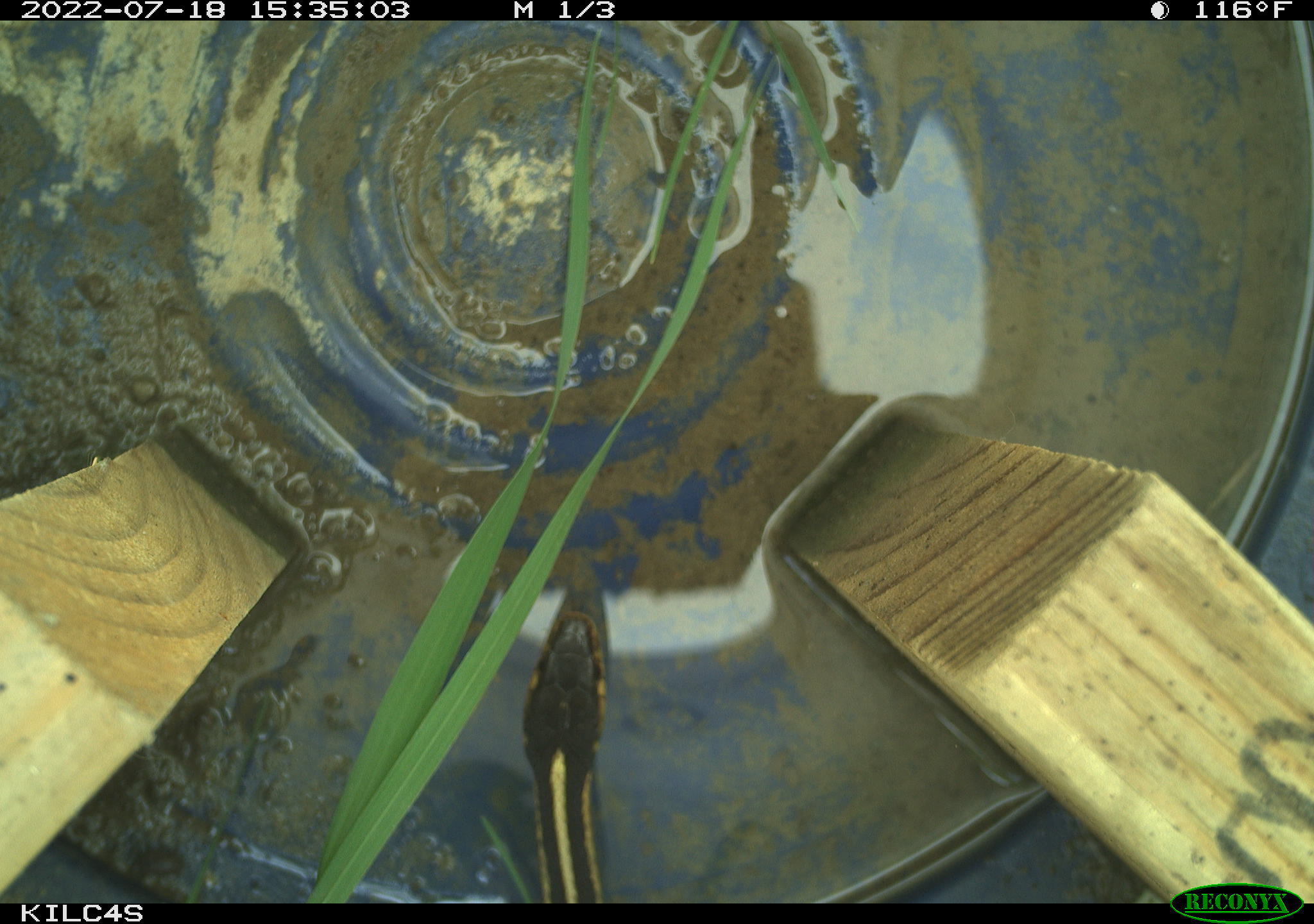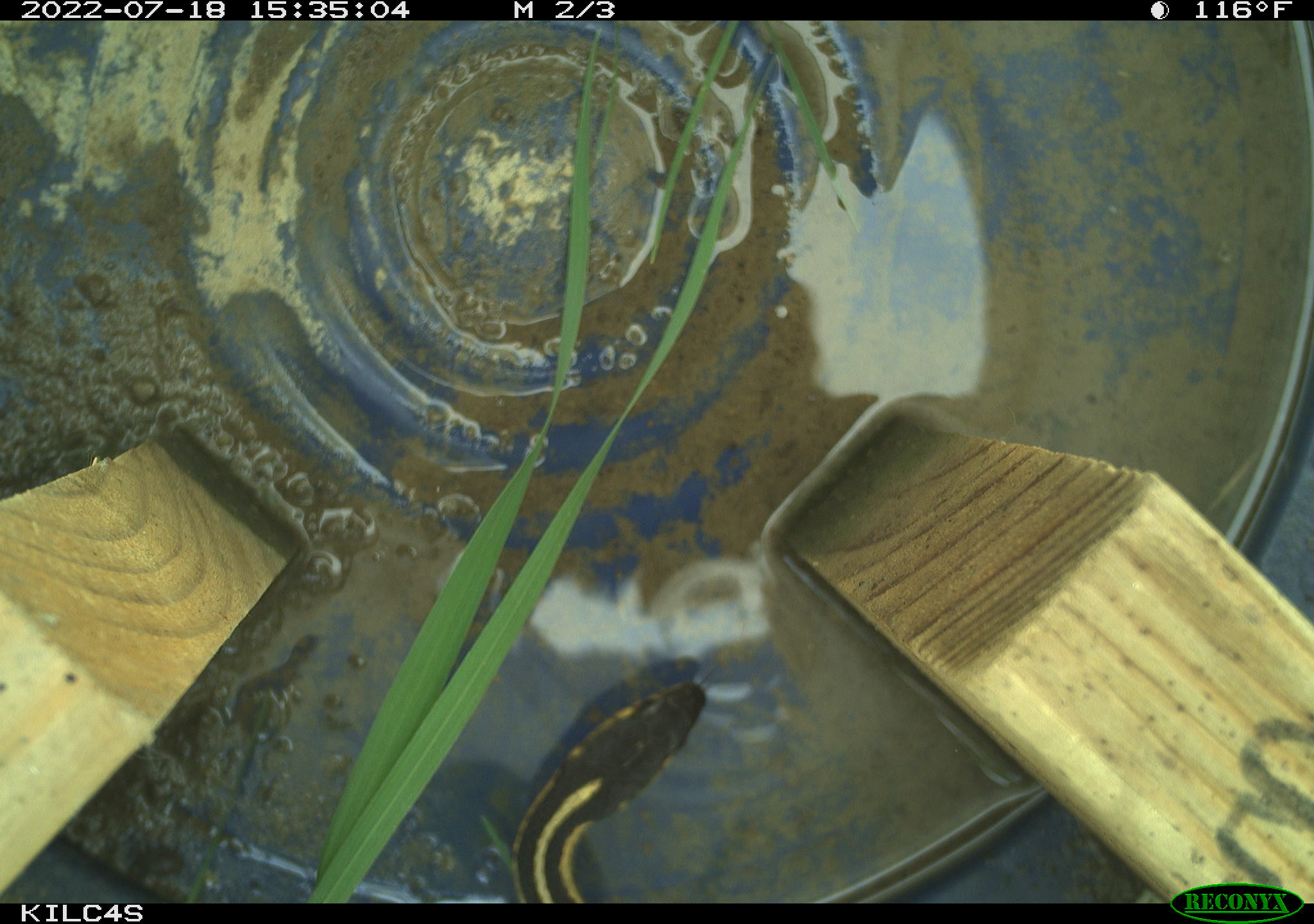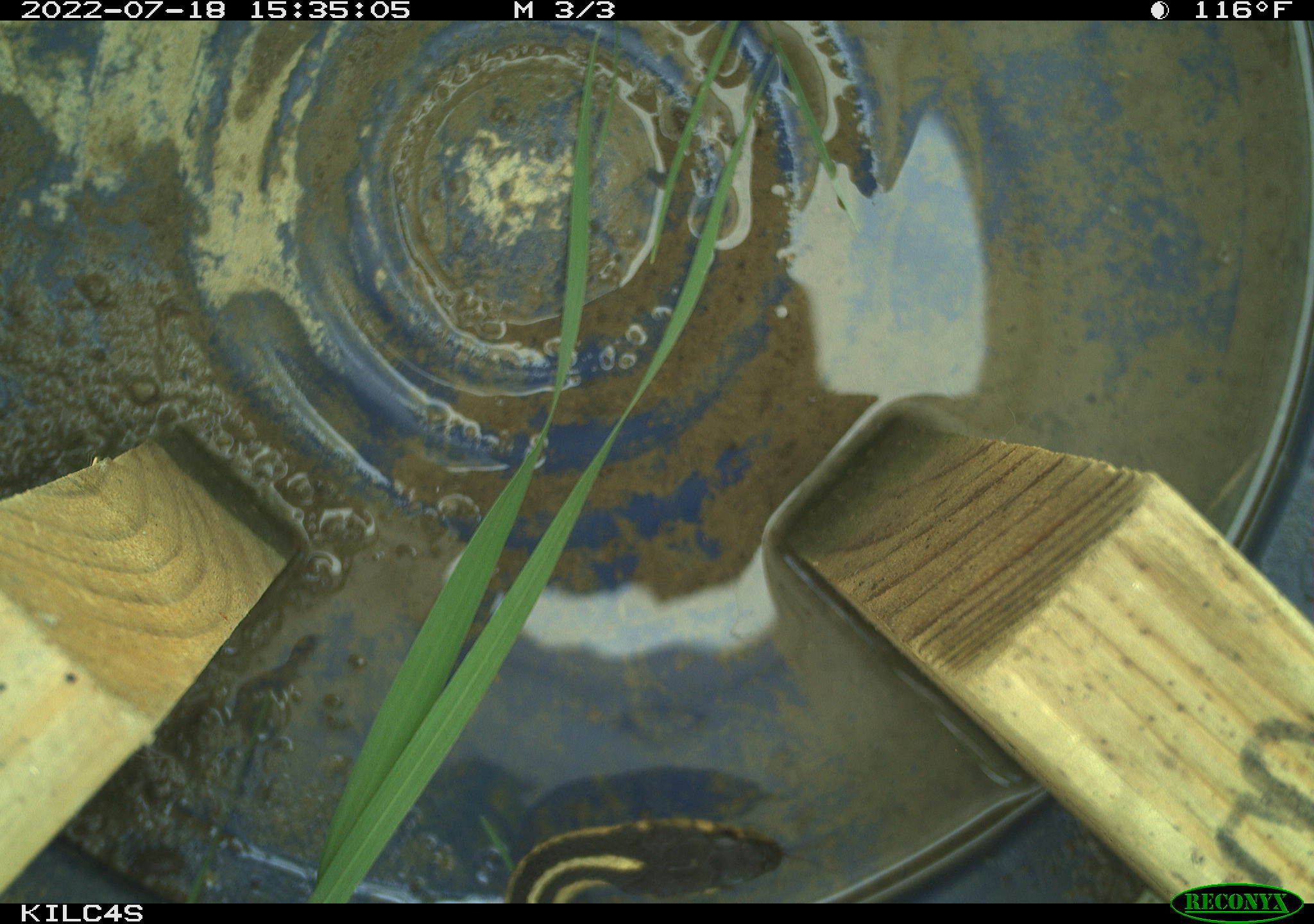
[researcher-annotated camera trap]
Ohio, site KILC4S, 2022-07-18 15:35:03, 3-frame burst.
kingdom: Animalia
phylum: Chordata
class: Reptilia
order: Squamata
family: Colubridae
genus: Thamnophis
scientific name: Thamnophis sirtalis sirtalis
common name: eastern gartersnake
Eastern gartersnake (Thamnophis sirtalis sirtalis).